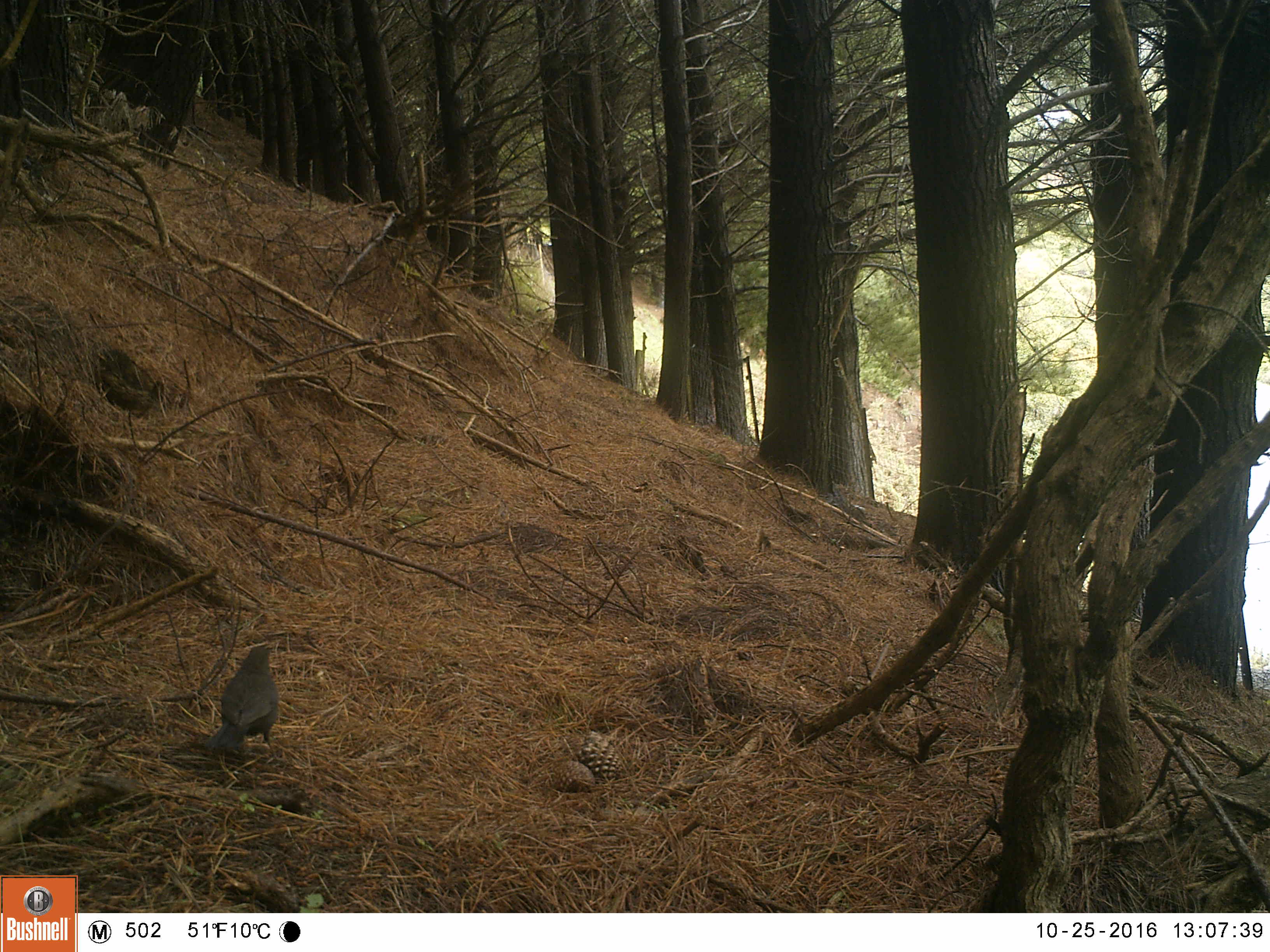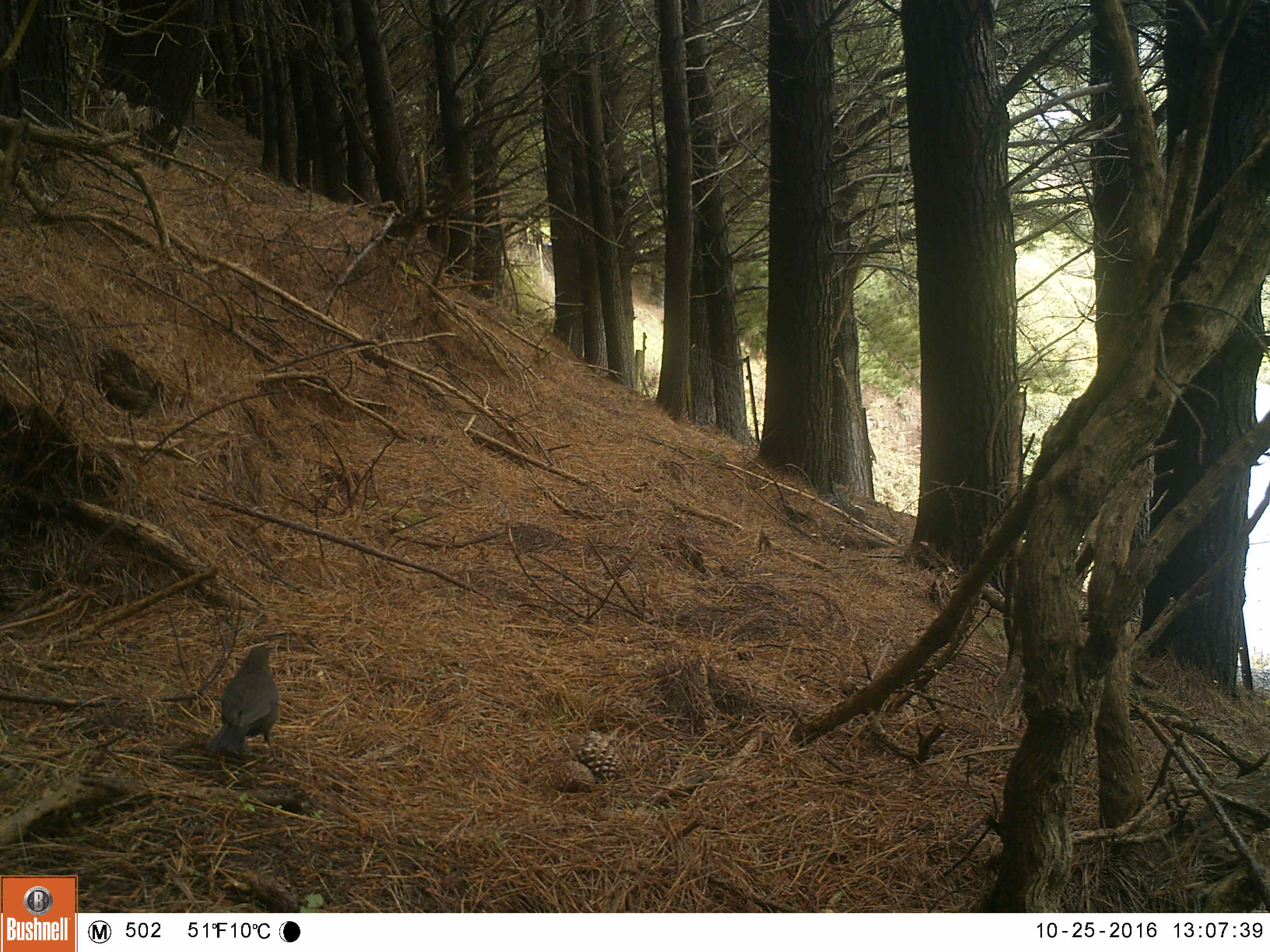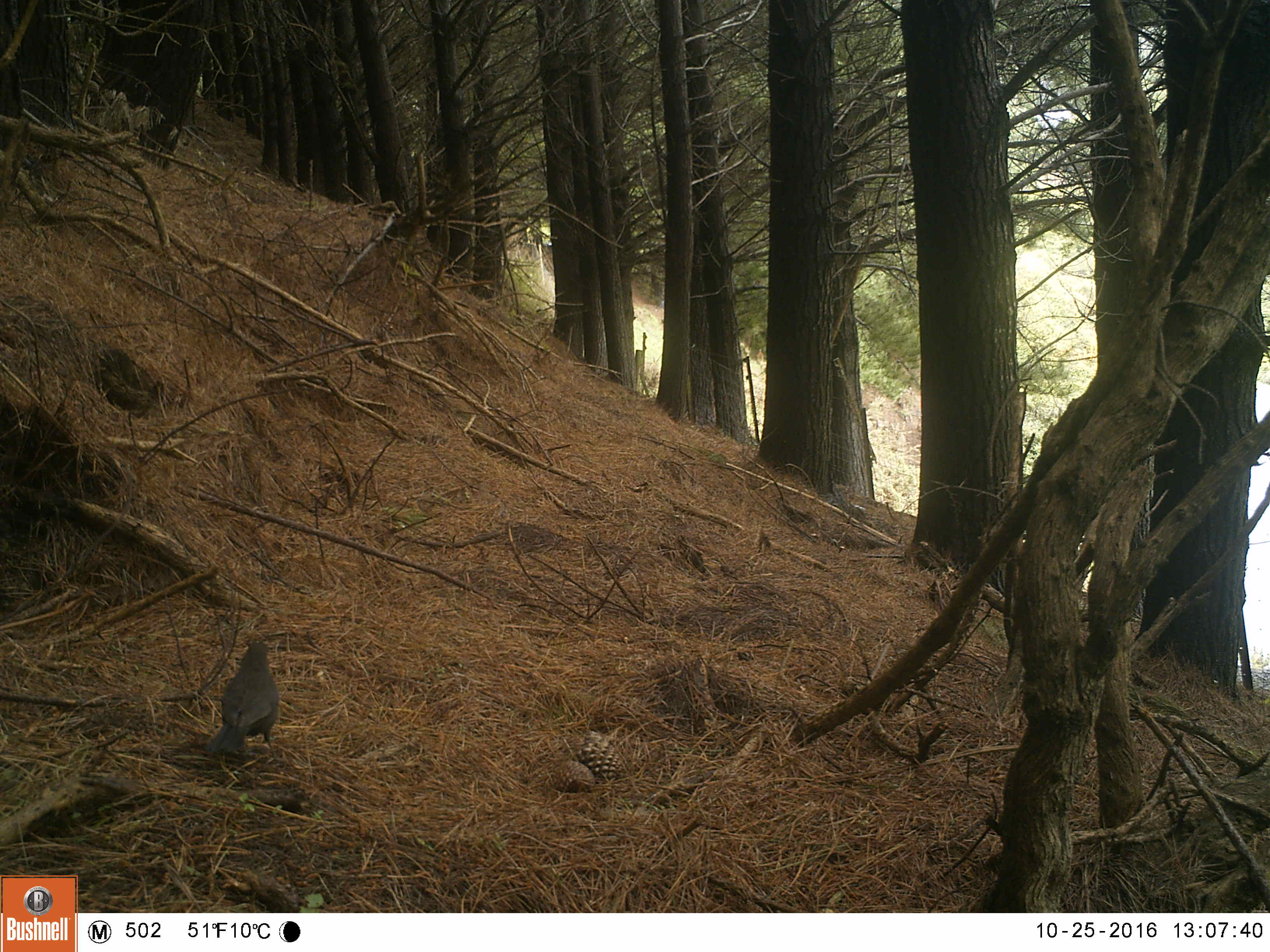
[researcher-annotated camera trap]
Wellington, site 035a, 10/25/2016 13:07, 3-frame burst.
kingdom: Animalia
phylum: Chordata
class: Aves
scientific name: Aves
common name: bird